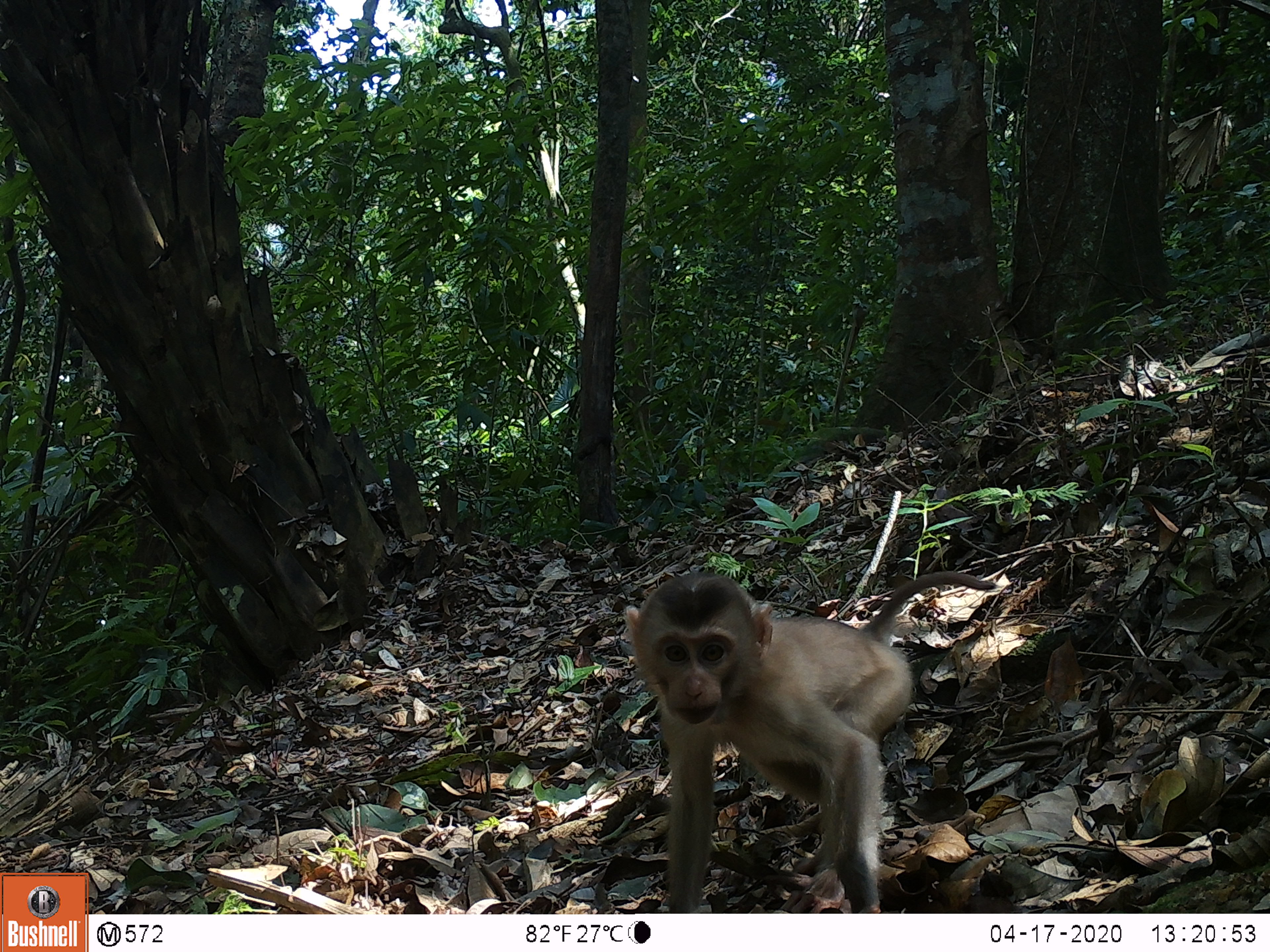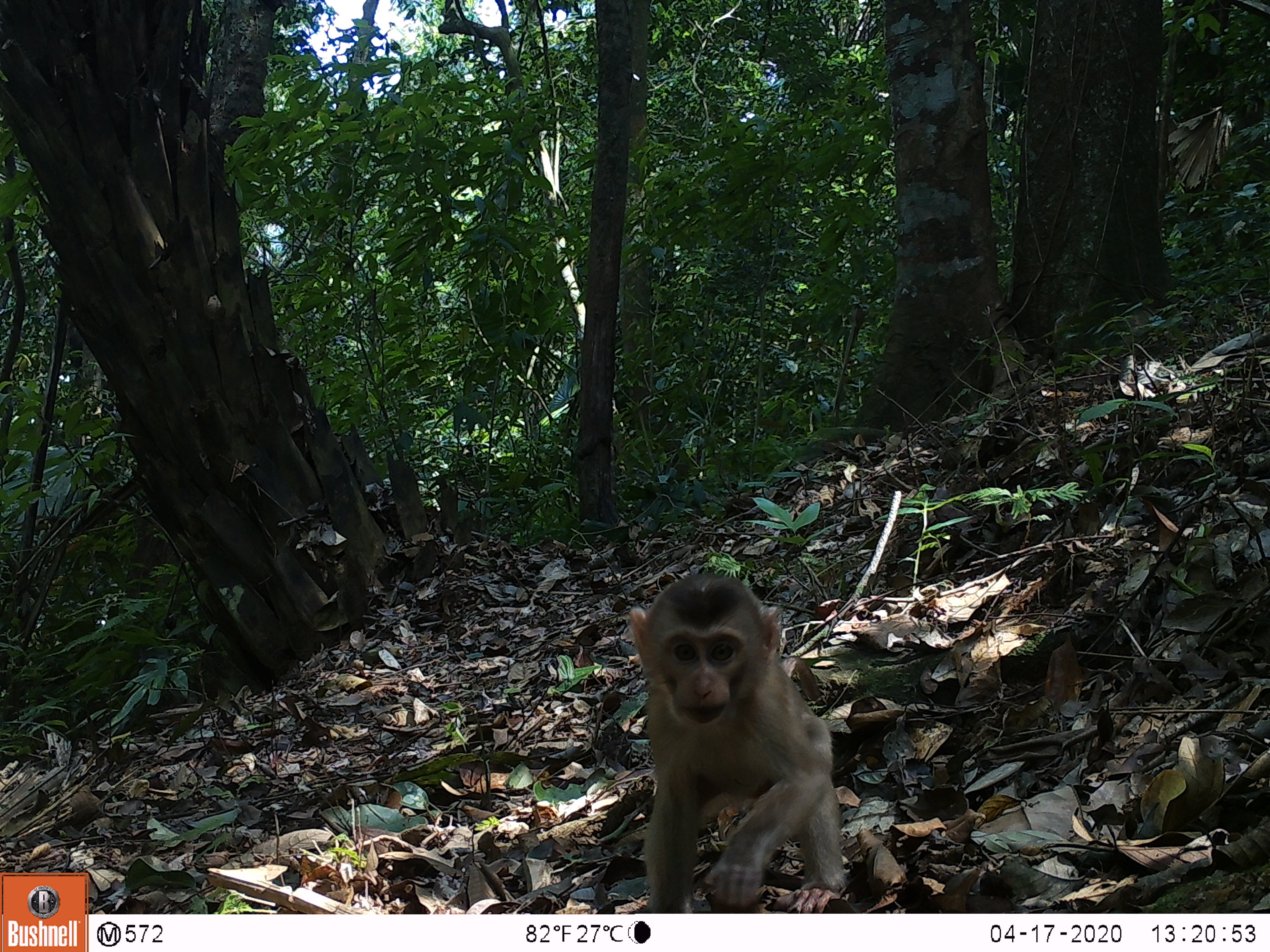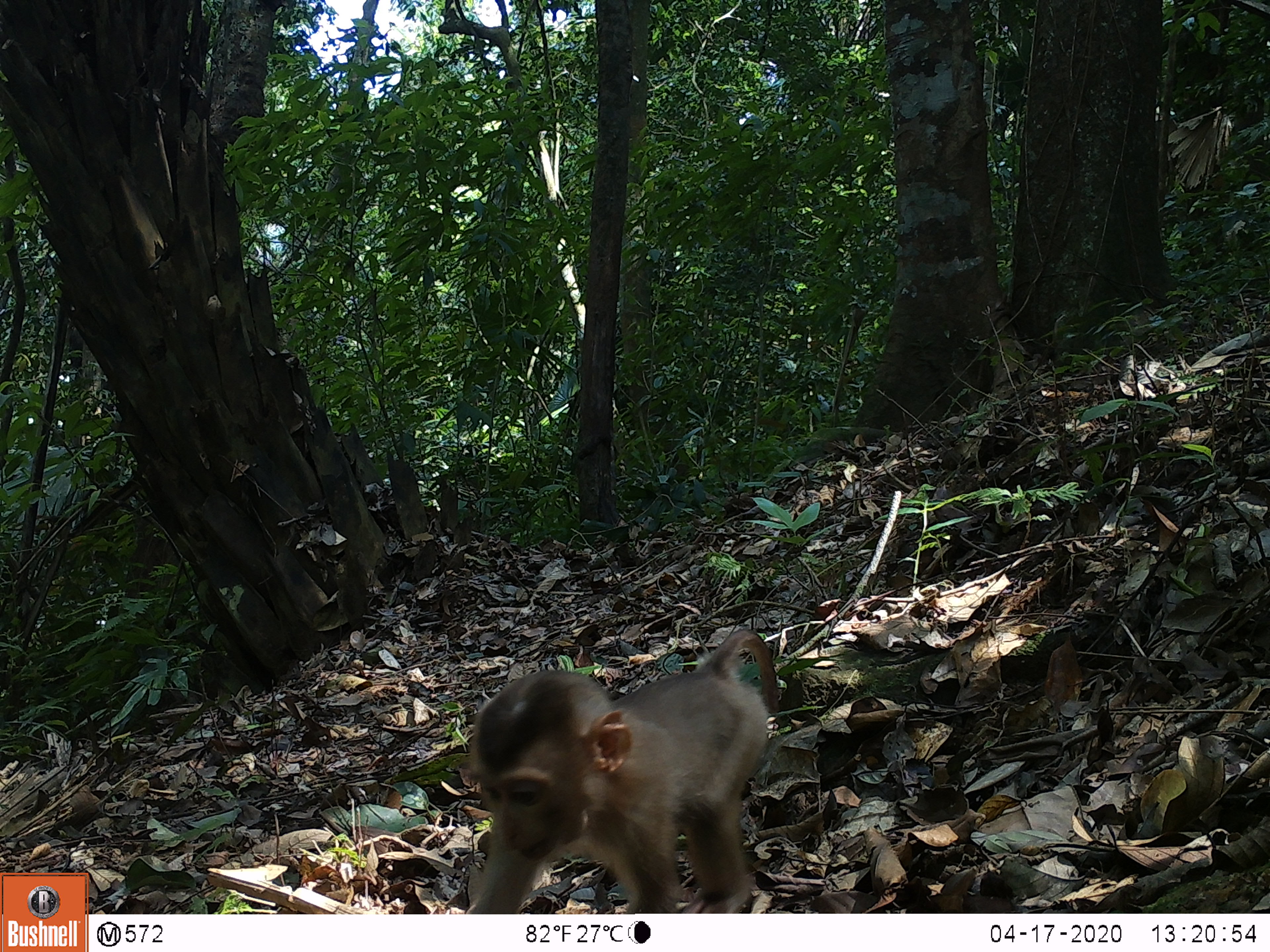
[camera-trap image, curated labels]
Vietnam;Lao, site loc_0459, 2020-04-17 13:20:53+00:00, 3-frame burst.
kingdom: Animalia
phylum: Chordata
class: Mammalia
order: Primates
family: Cercopithecidae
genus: Macaca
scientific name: Macaca nemestrina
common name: pig-tailed macaque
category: pig tailed macaque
Pig tailed macaque (pig-tailed macaque) (Macaca nemestrina). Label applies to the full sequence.